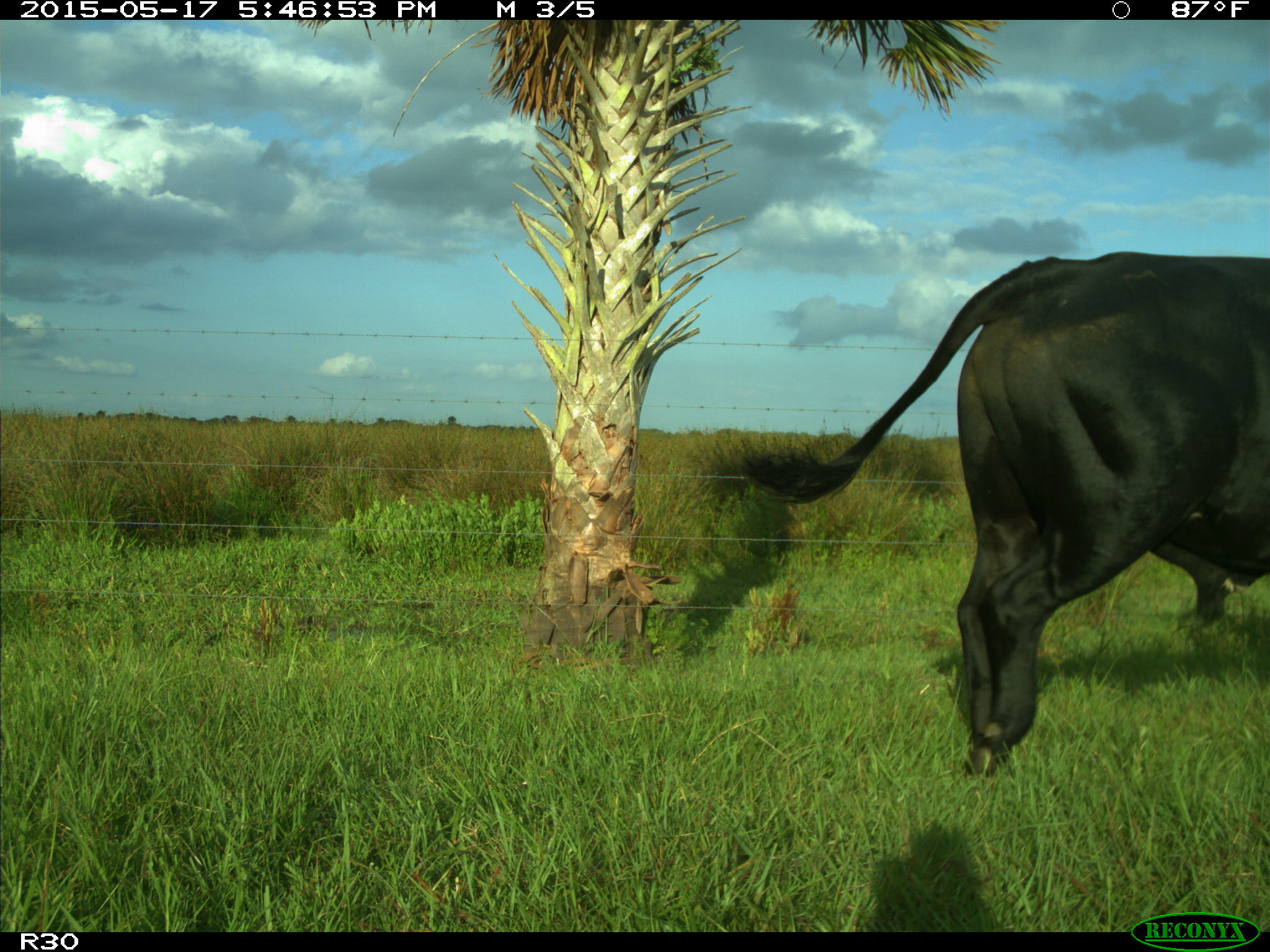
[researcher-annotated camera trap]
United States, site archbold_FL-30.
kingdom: Animalia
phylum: Chordata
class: Mammalia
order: Artiodactyla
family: Bovidae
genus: Bos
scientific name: Bos taurus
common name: domestic cow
Bos taurus (domestic cow).